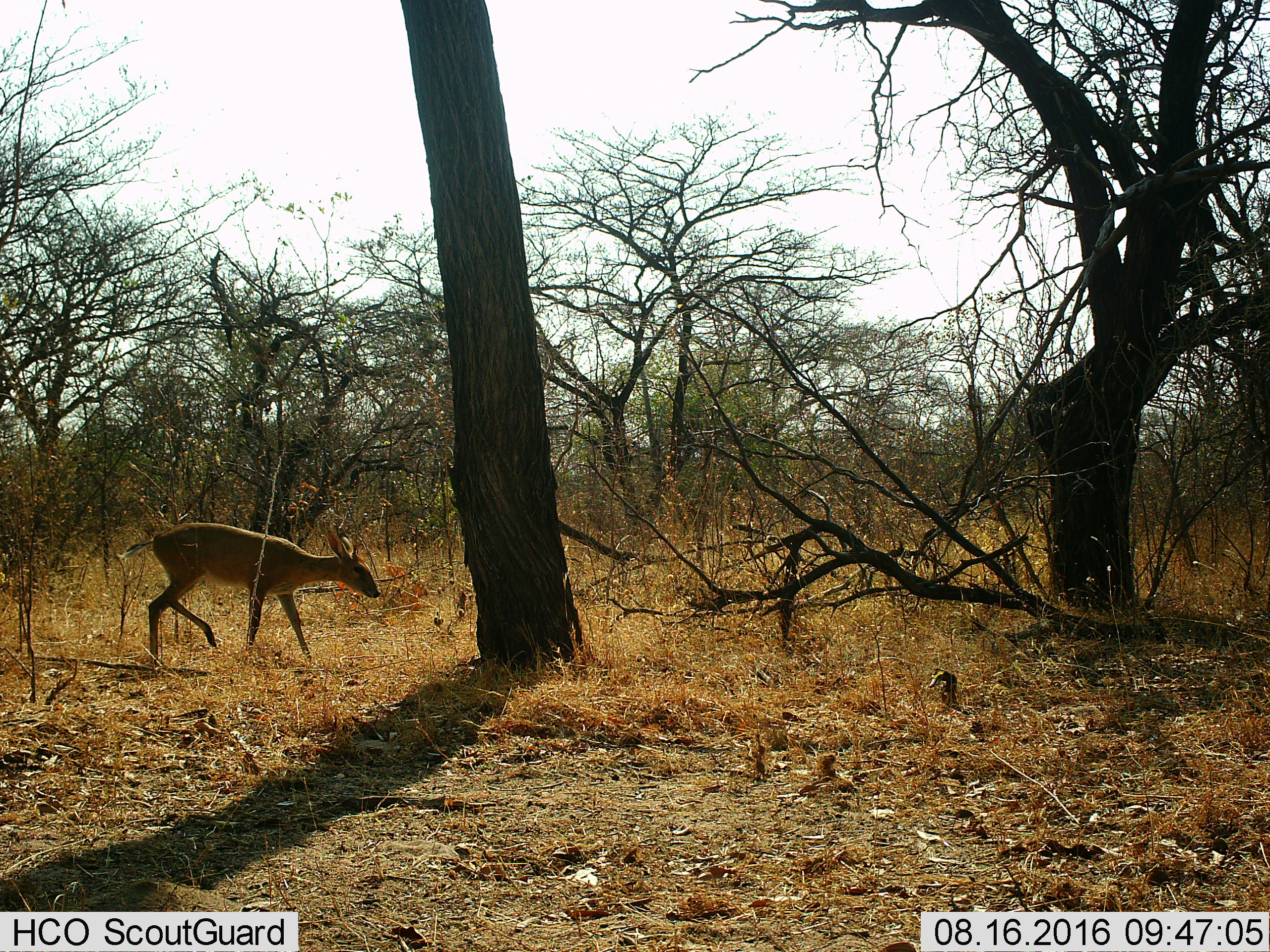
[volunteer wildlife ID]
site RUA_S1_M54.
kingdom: Animalia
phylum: Chordata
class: Mammalia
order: Artiodactyla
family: Bovidae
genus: Sylvicapra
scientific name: Sylvicapra grimmia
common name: common duiker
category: duikercommongrey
Duikercommongrey (common duiker) (Sylvicapra grimmia), count 1. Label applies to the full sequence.